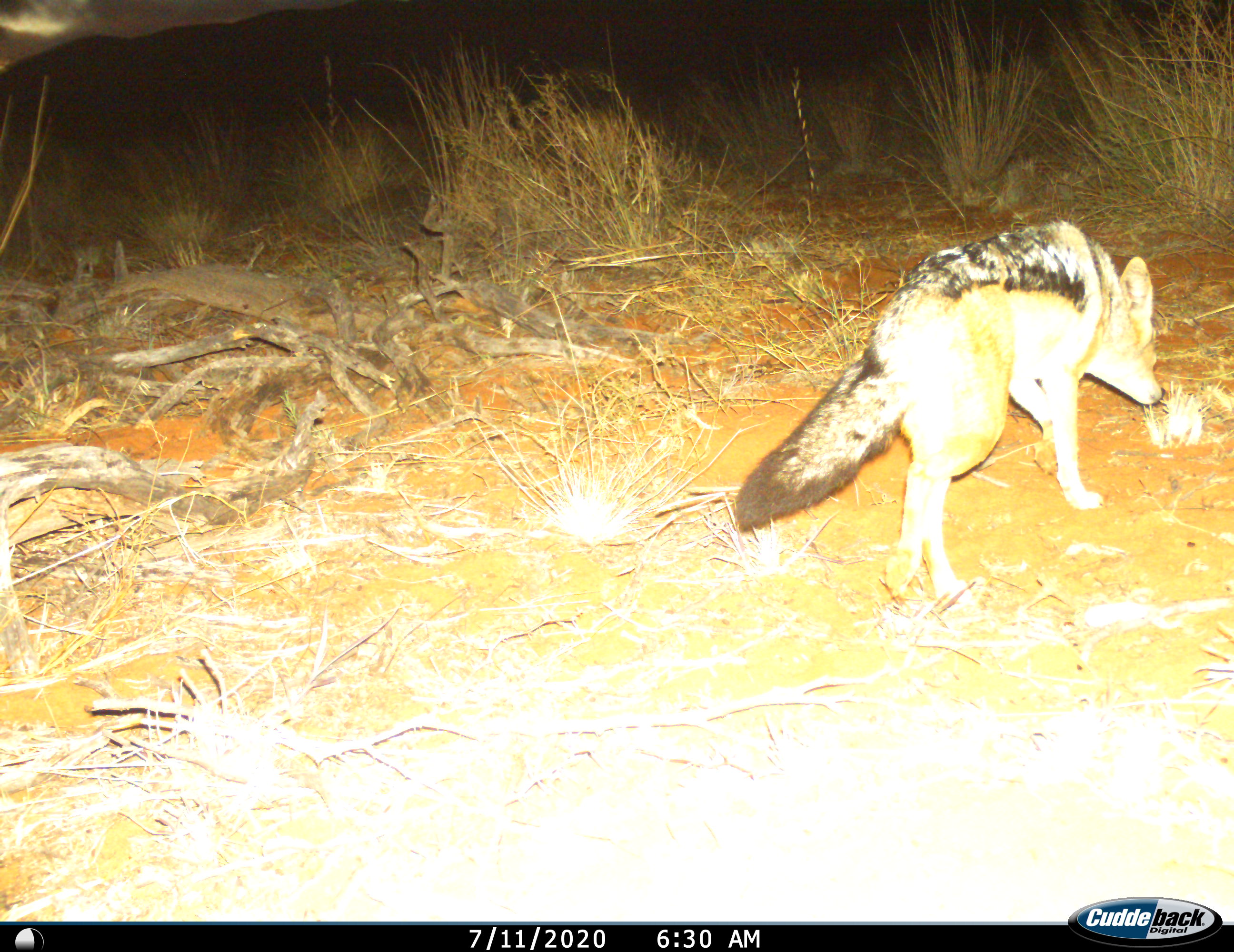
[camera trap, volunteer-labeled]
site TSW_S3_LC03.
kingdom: Animalia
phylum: Chordata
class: Mammalia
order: Carnivora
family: Canidae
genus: Lupulella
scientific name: Lupulella mesomelas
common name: black-backed jackal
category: jackalblackbacked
Jackalblackbacked (black-backed jackal) (Lupulella mesomelas), count 1. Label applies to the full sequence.